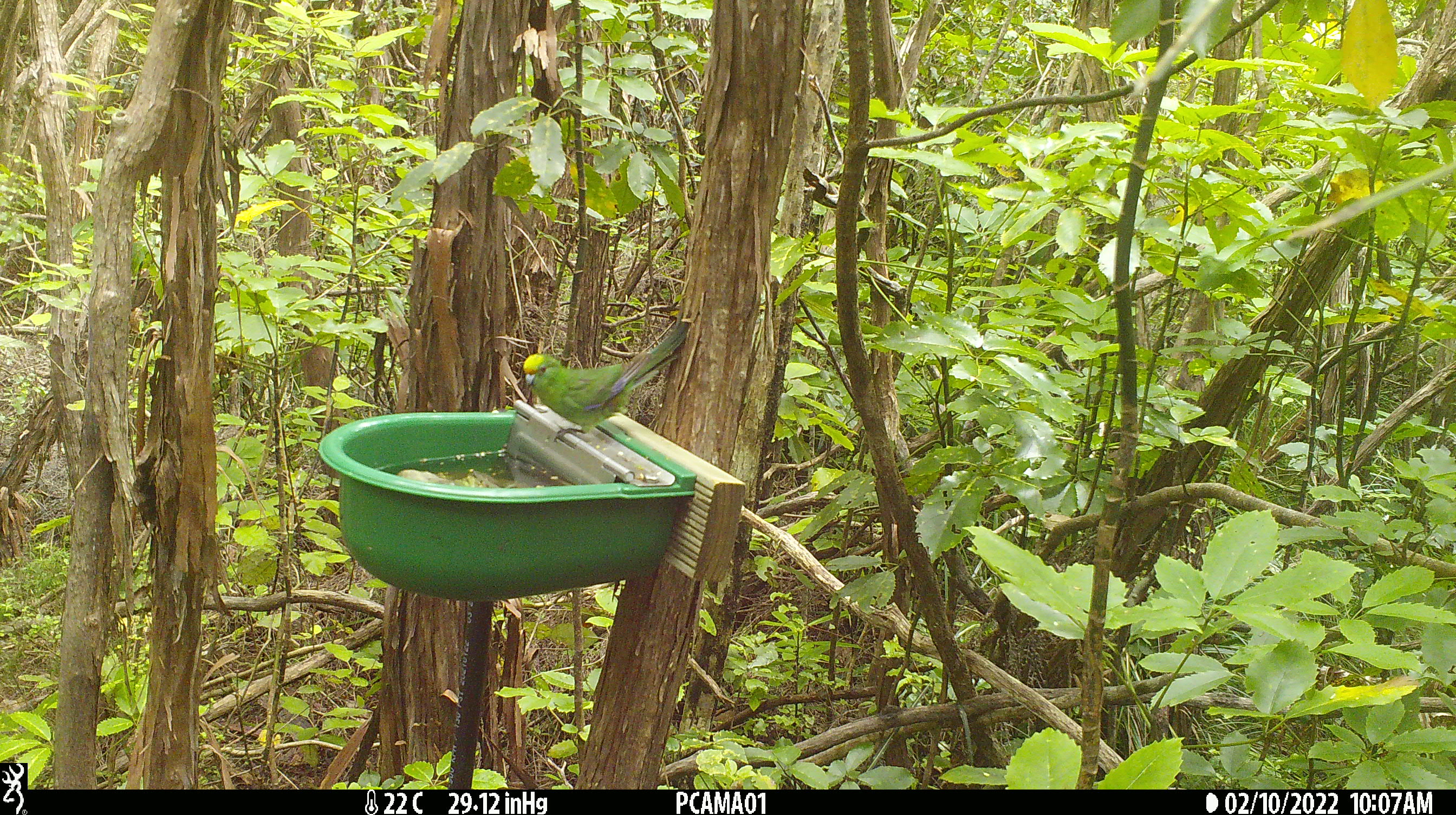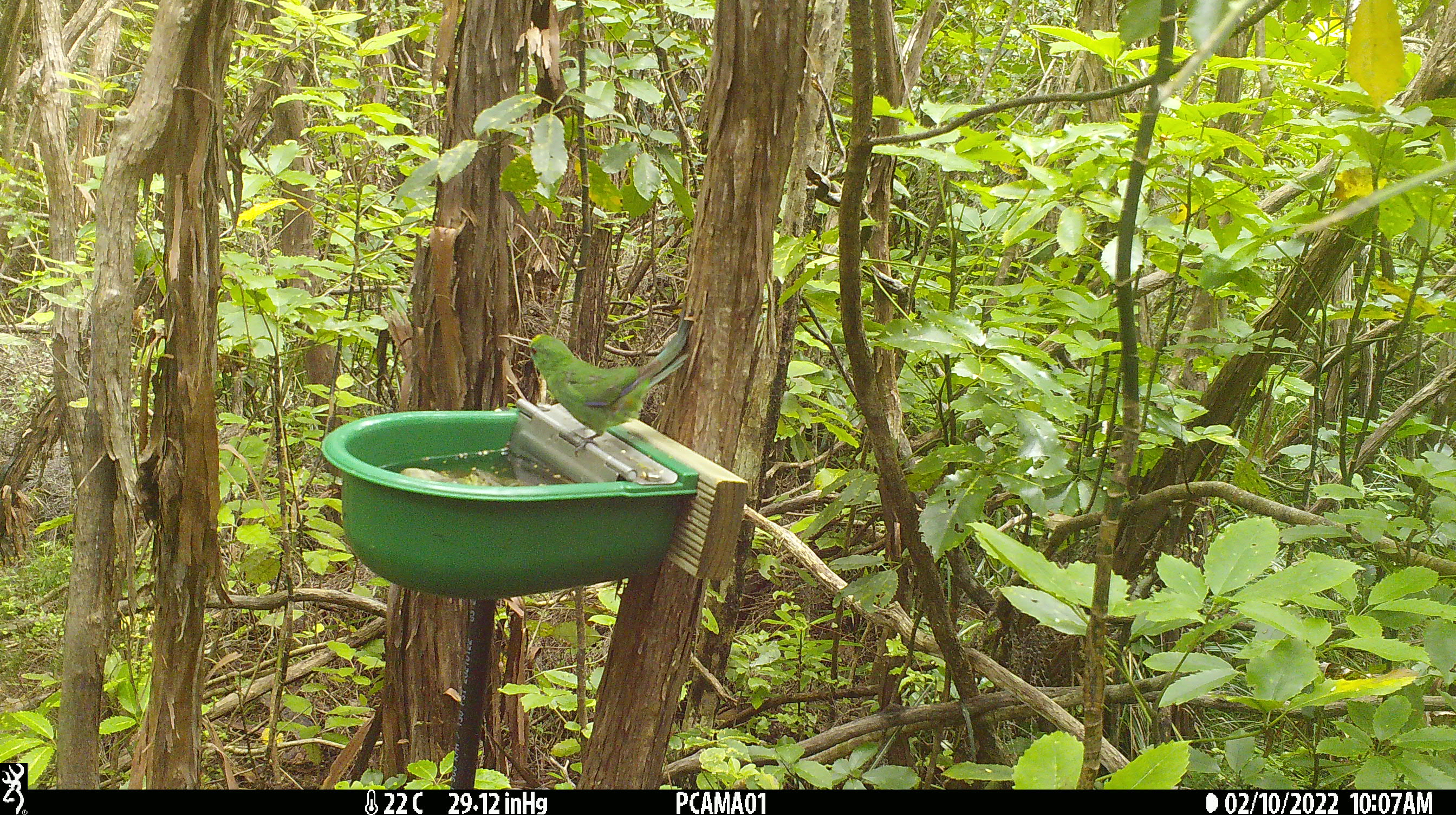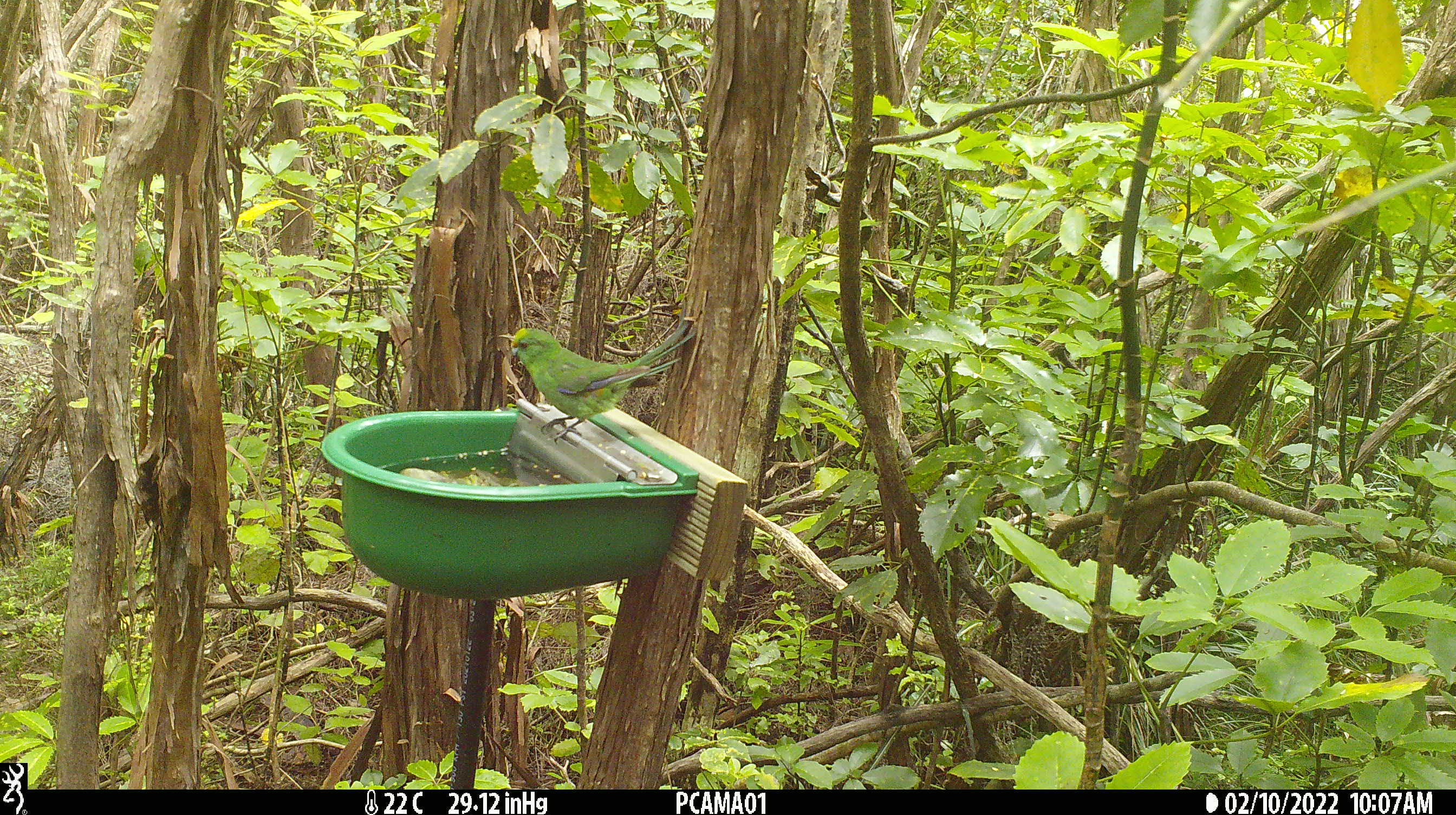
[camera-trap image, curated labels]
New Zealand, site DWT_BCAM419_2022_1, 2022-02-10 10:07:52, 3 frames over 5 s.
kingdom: Animalia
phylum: Chordata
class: Aves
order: Psittaciformes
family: Psittaculidae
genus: Cyanoramphus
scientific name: Cyanoramphus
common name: parakeet